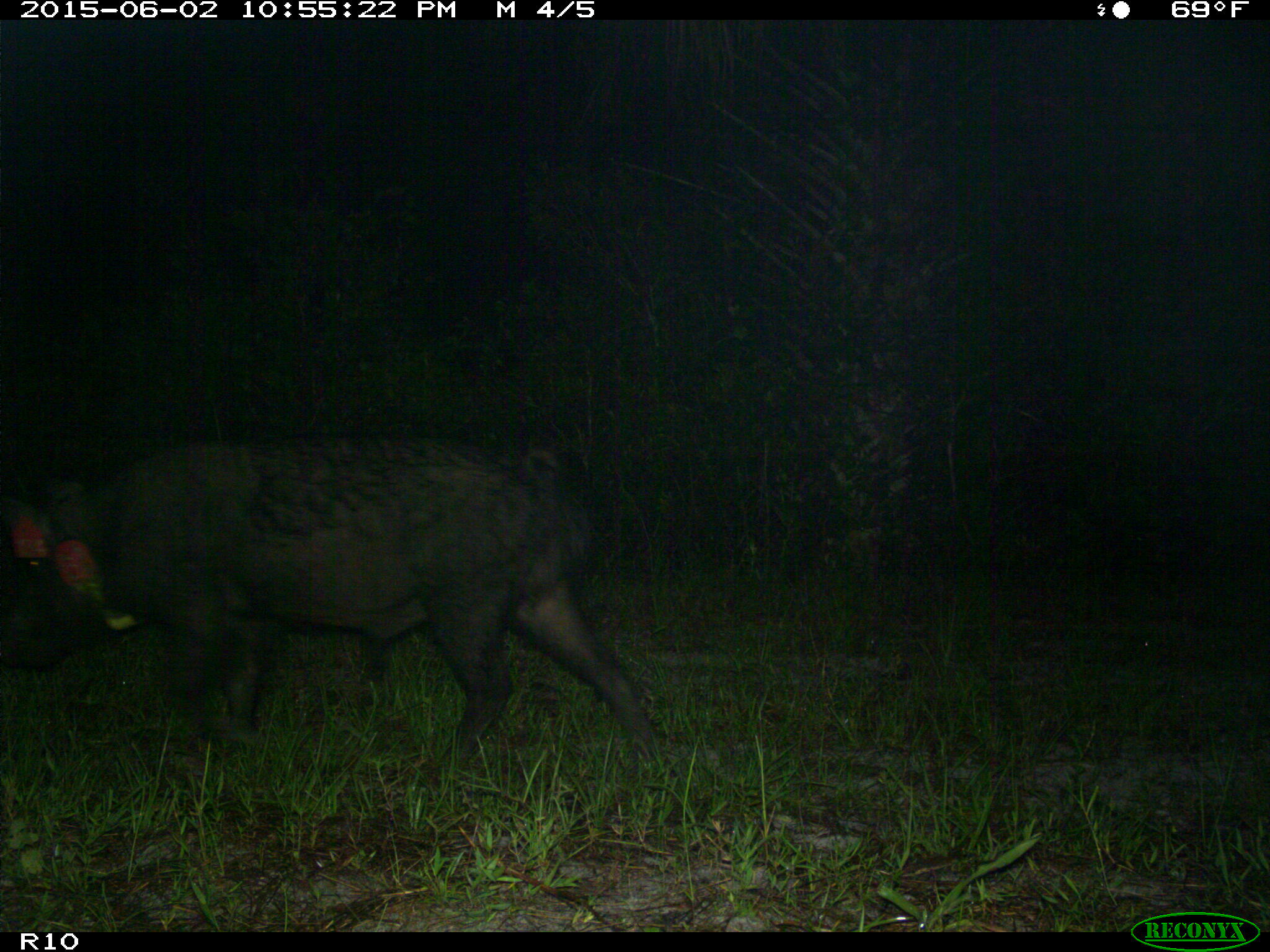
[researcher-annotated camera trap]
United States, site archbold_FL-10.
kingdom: Animalia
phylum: Chordata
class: Mammalia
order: Artiodactyla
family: Suidae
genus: Sus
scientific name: Sus scrofa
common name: wild boar